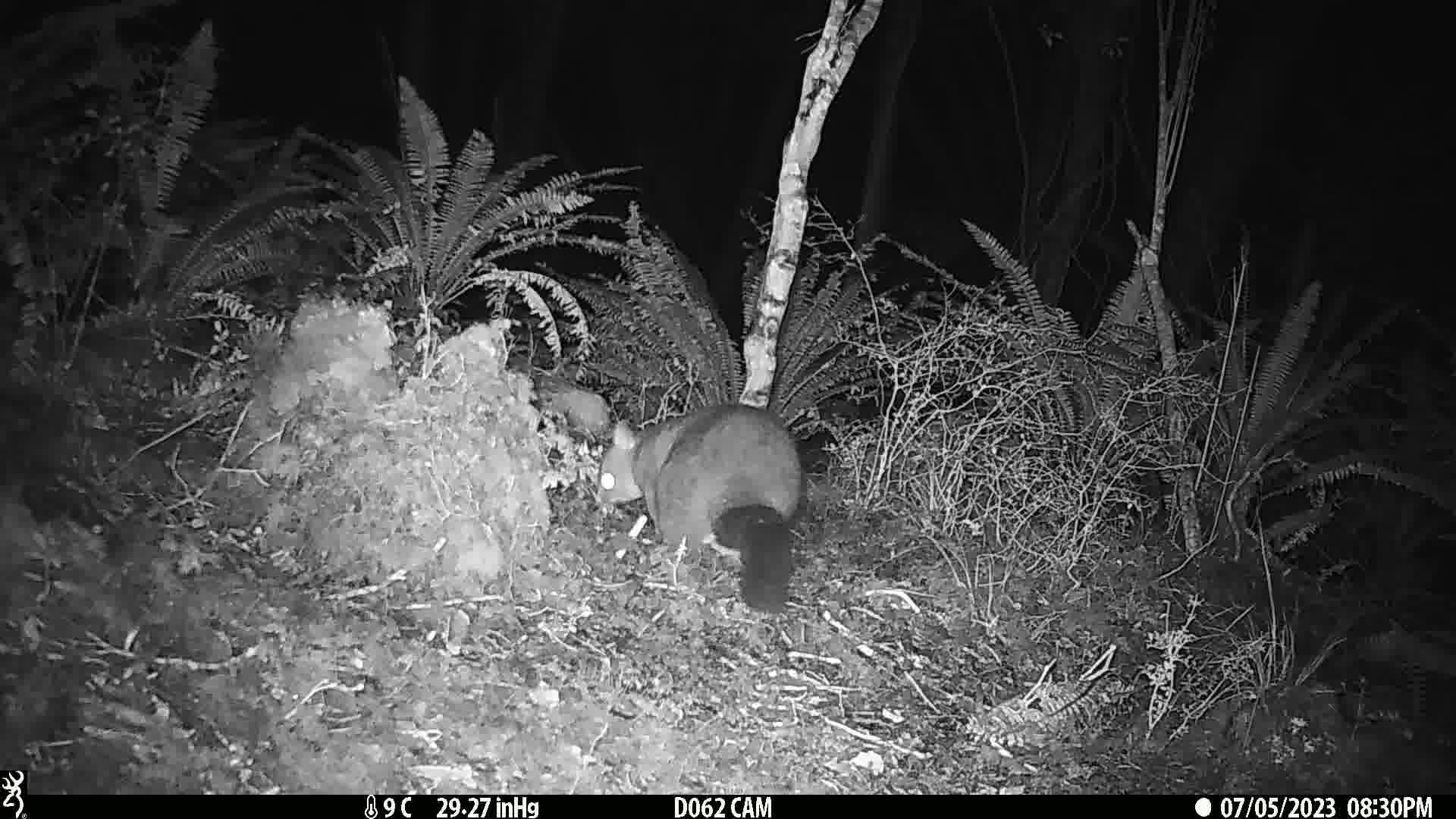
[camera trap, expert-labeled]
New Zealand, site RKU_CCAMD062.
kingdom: Animalia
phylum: Chordata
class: Mammalia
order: Diprotodontia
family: Phalangeridae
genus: Trichosurus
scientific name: Trichosurus vulpecula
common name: common brushtail possum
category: possum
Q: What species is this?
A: Possum (common brushtail possum) (Trichosurus vulpecula).